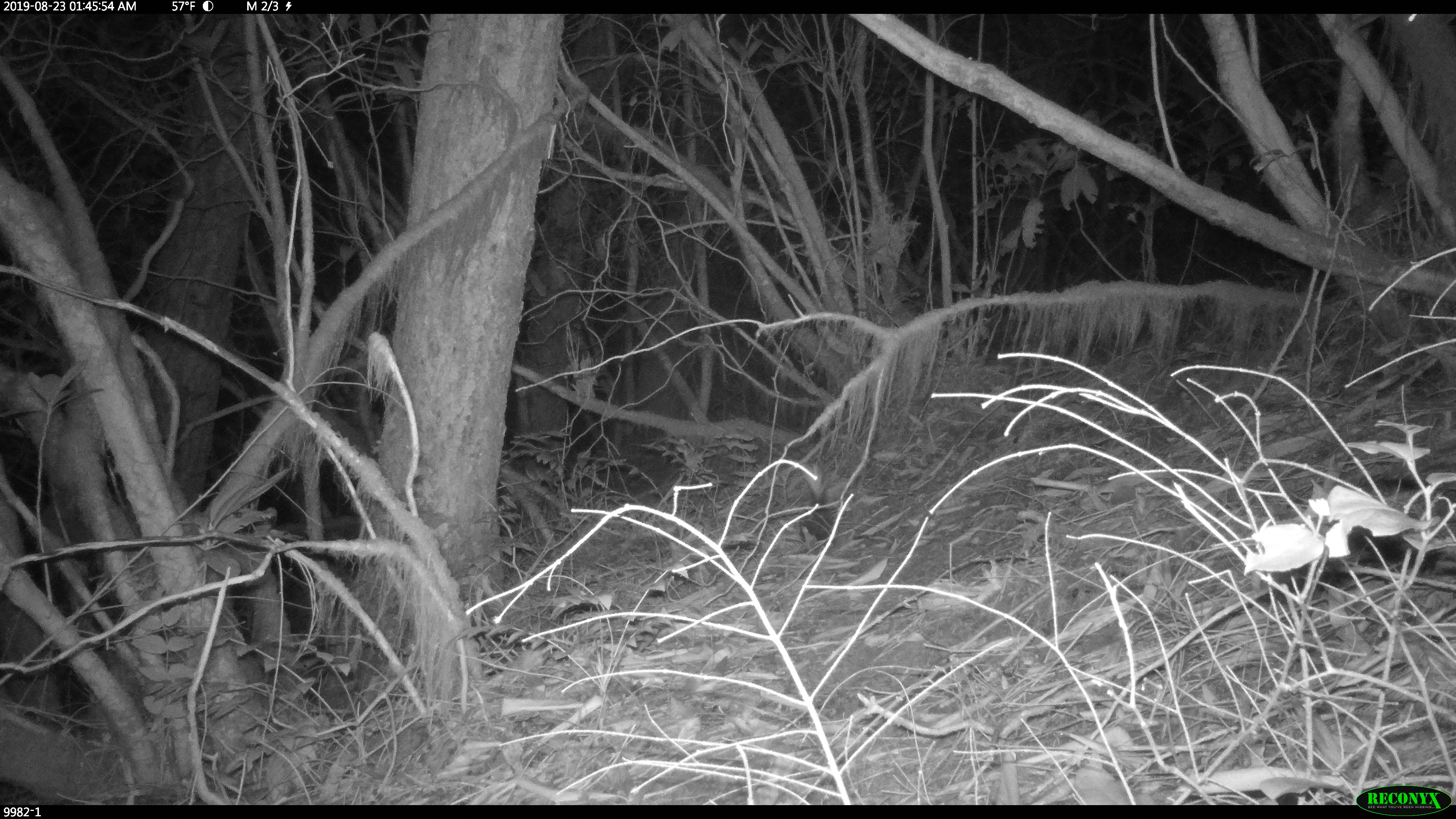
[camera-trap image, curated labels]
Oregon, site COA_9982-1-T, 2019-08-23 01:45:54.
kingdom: Animalia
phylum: Chordata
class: Mammalia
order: Carnivora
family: Mephitidae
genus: Spilogale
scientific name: Spilogale gracilis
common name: western spotted skunk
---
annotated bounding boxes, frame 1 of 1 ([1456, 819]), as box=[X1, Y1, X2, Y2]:
western spotted skunk: box=[795, 460, 841, 546]